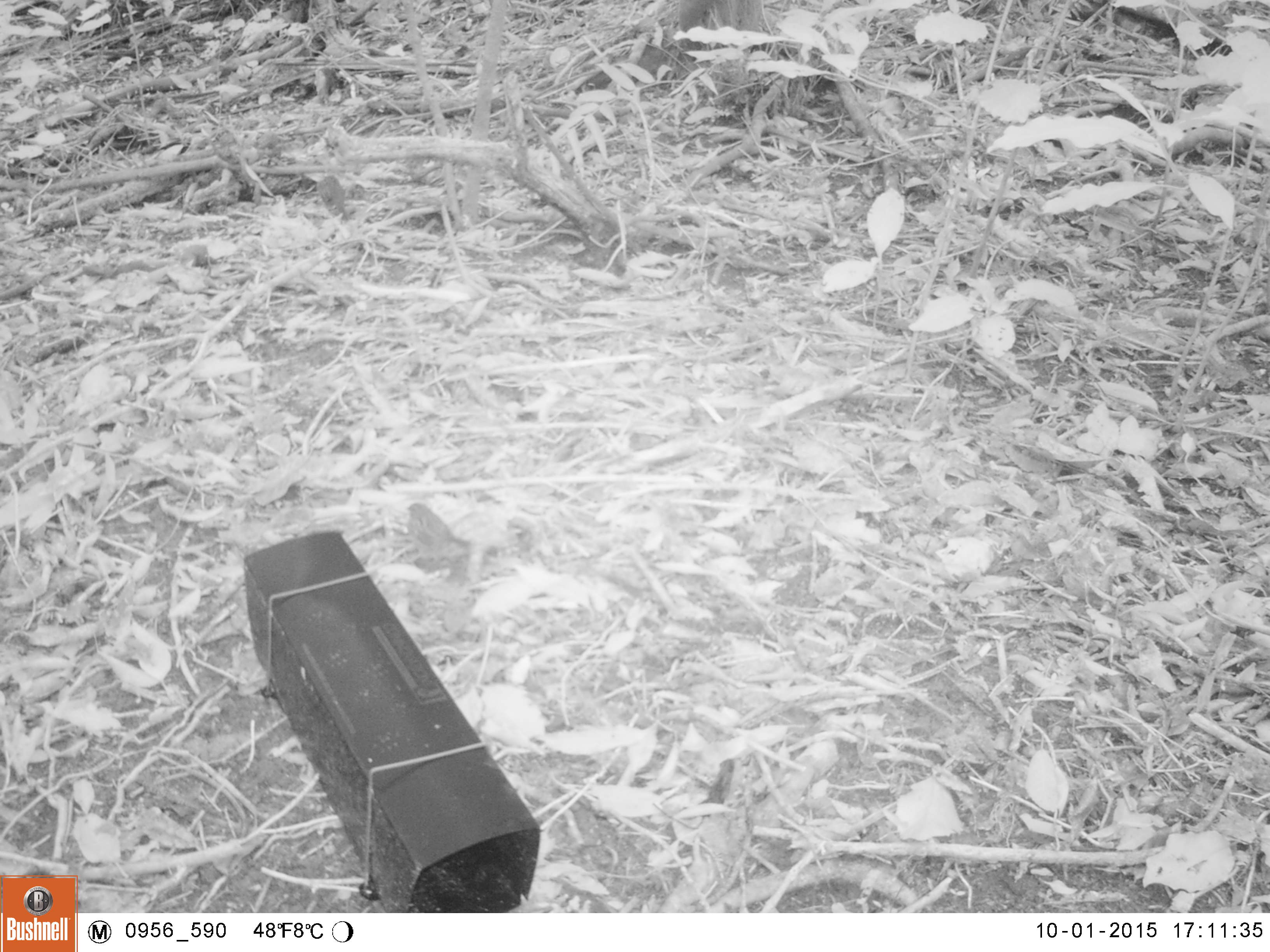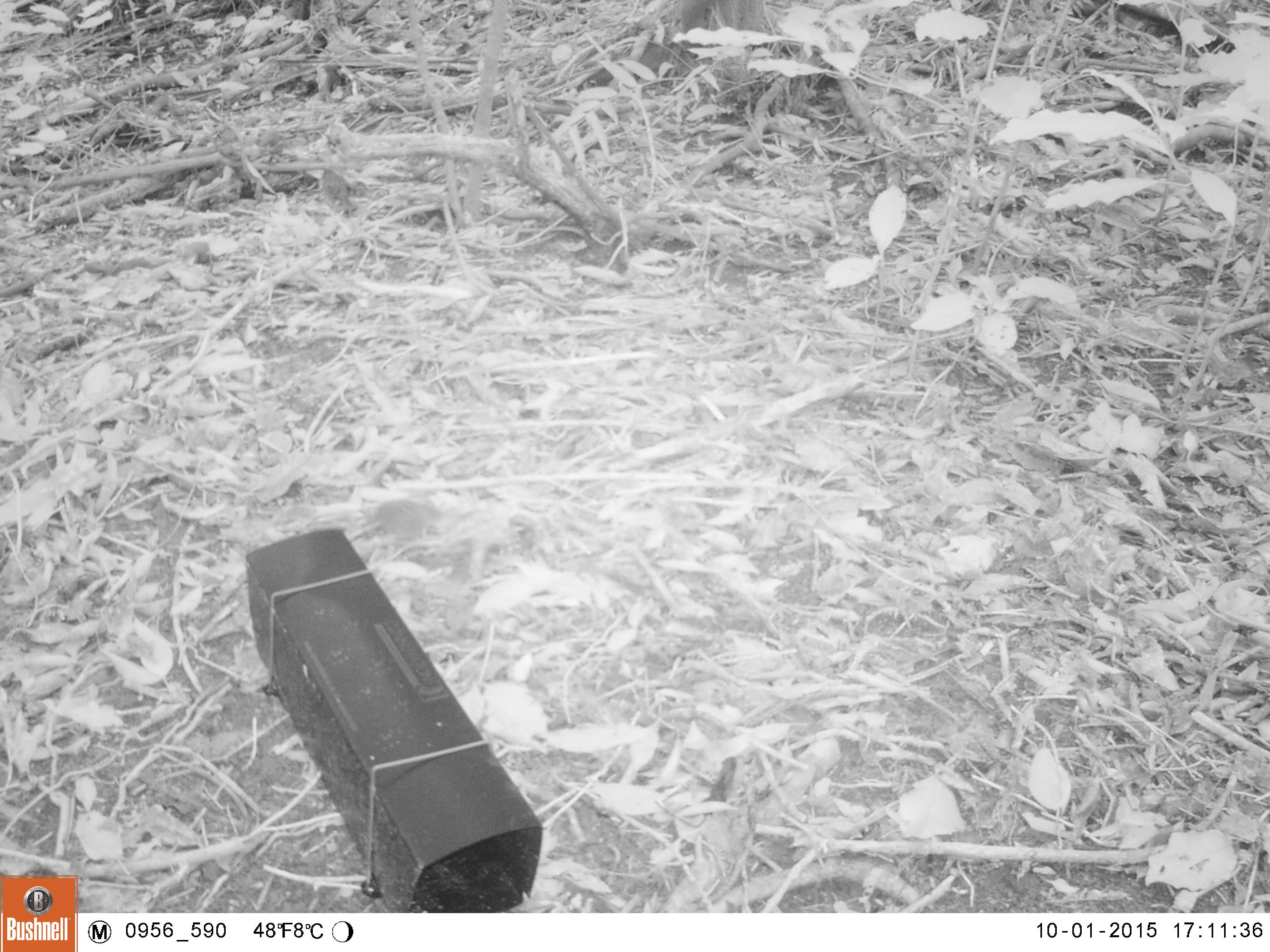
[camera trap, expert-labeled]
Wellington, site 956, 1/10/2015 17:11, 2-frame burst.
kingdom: Animalia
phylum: Chordata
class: Aves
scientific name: Aves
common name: bird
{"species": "bird (Aves)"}